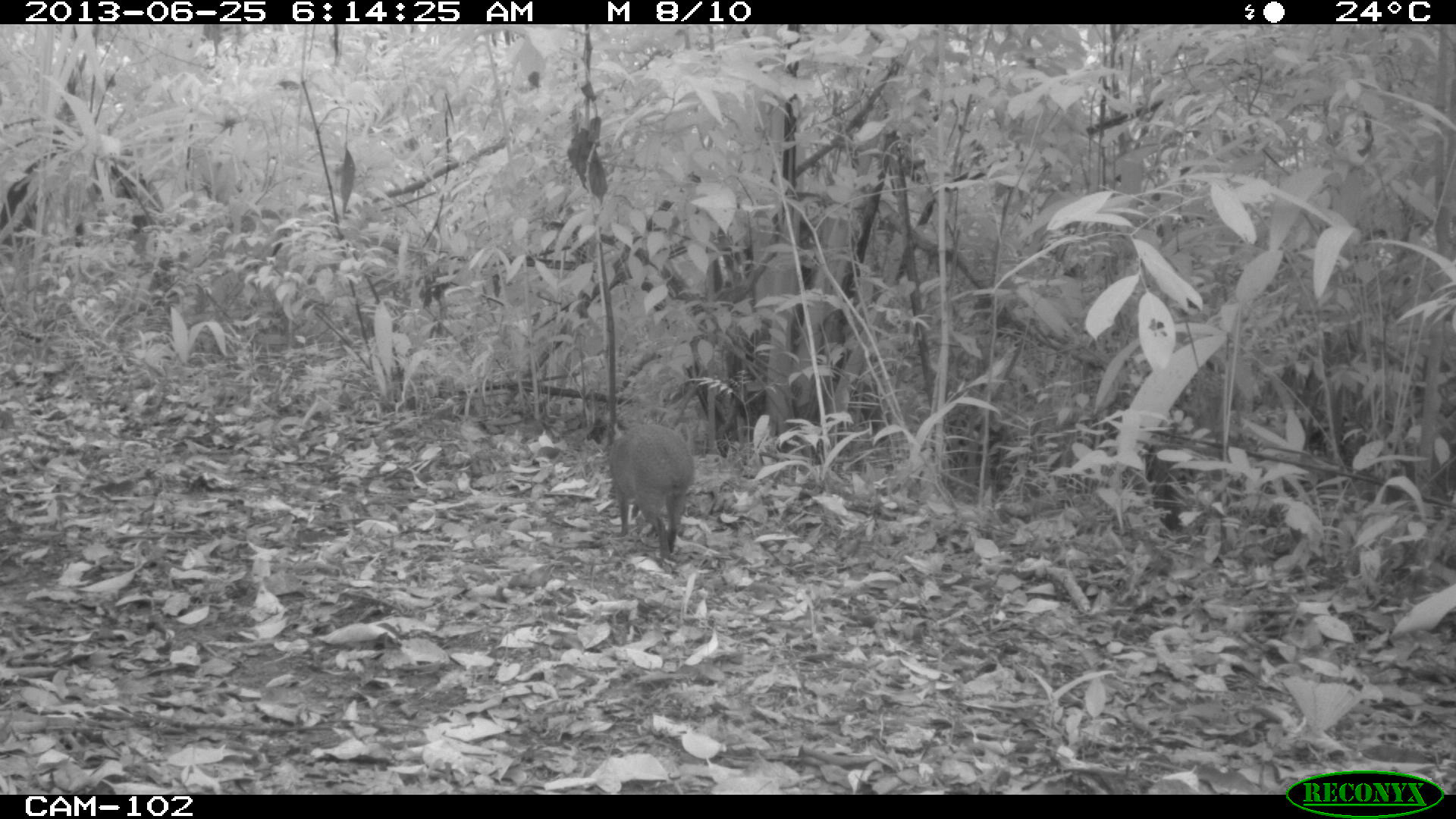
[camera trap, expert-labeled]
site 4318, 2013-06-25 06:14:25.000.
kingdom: Animalia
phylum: Chordata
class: Mammalia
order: Rodentia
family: Dasyproctidae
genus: Dasyprocta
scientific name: Dasyprocta punctata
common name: central american agouti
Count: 1.